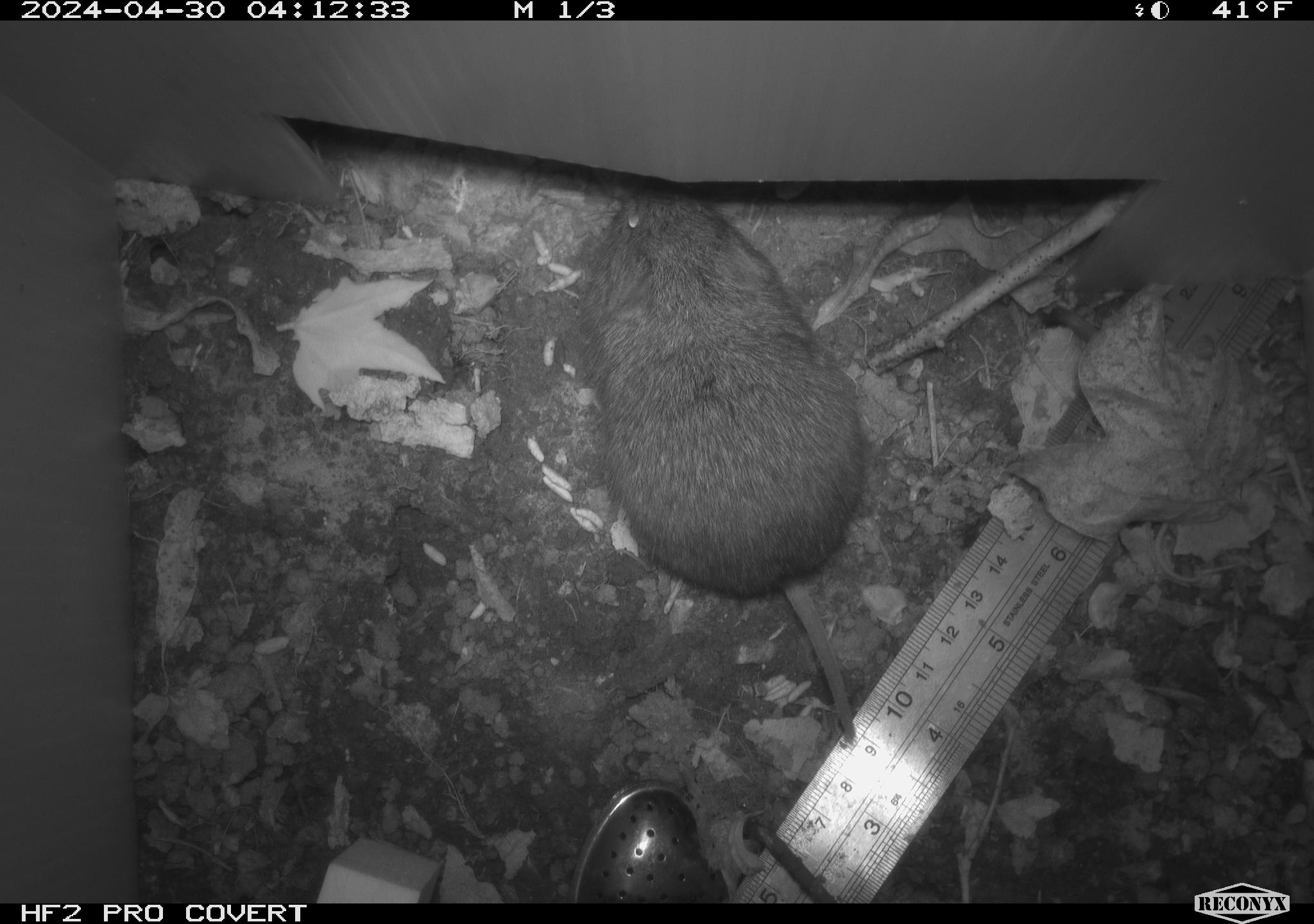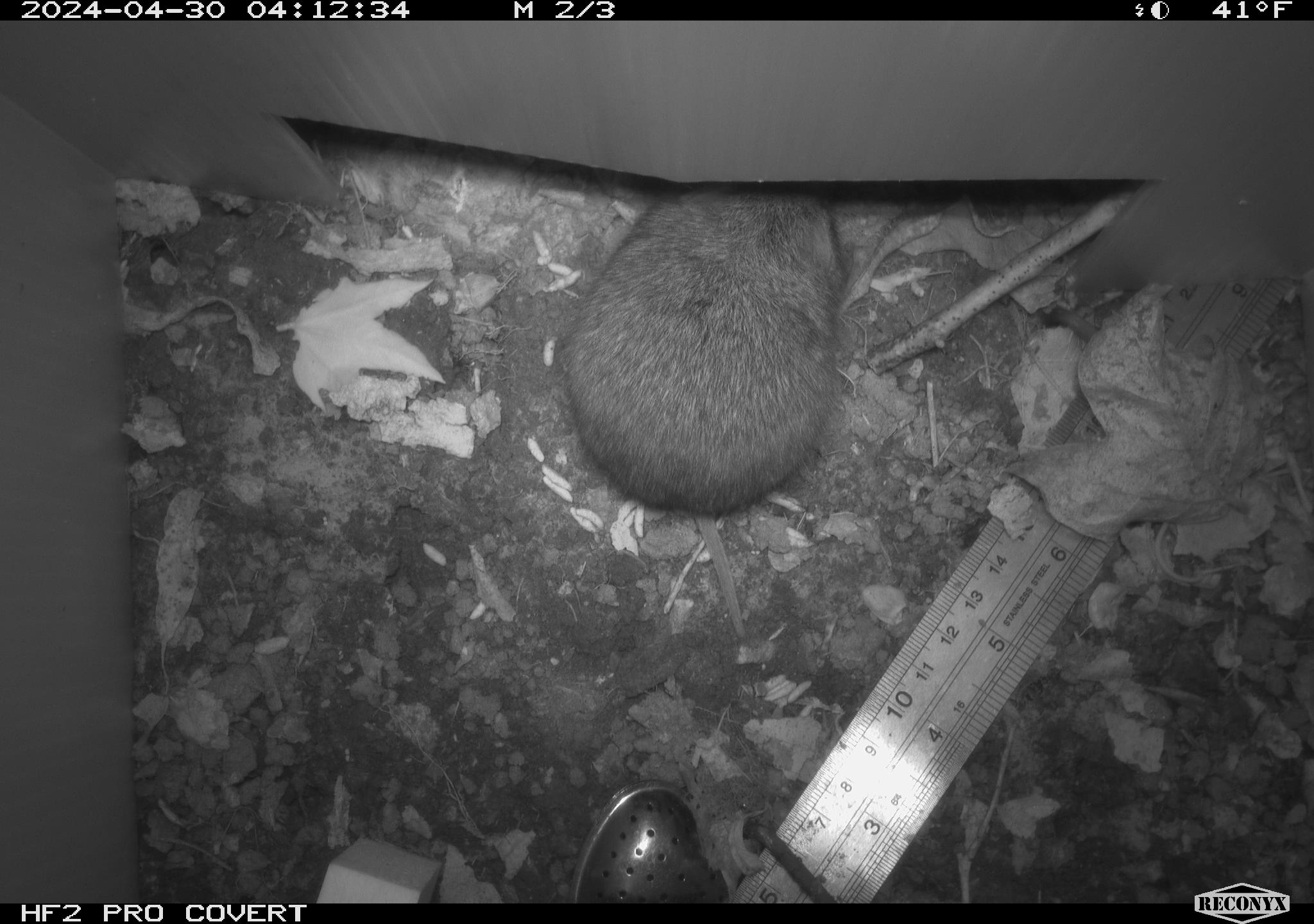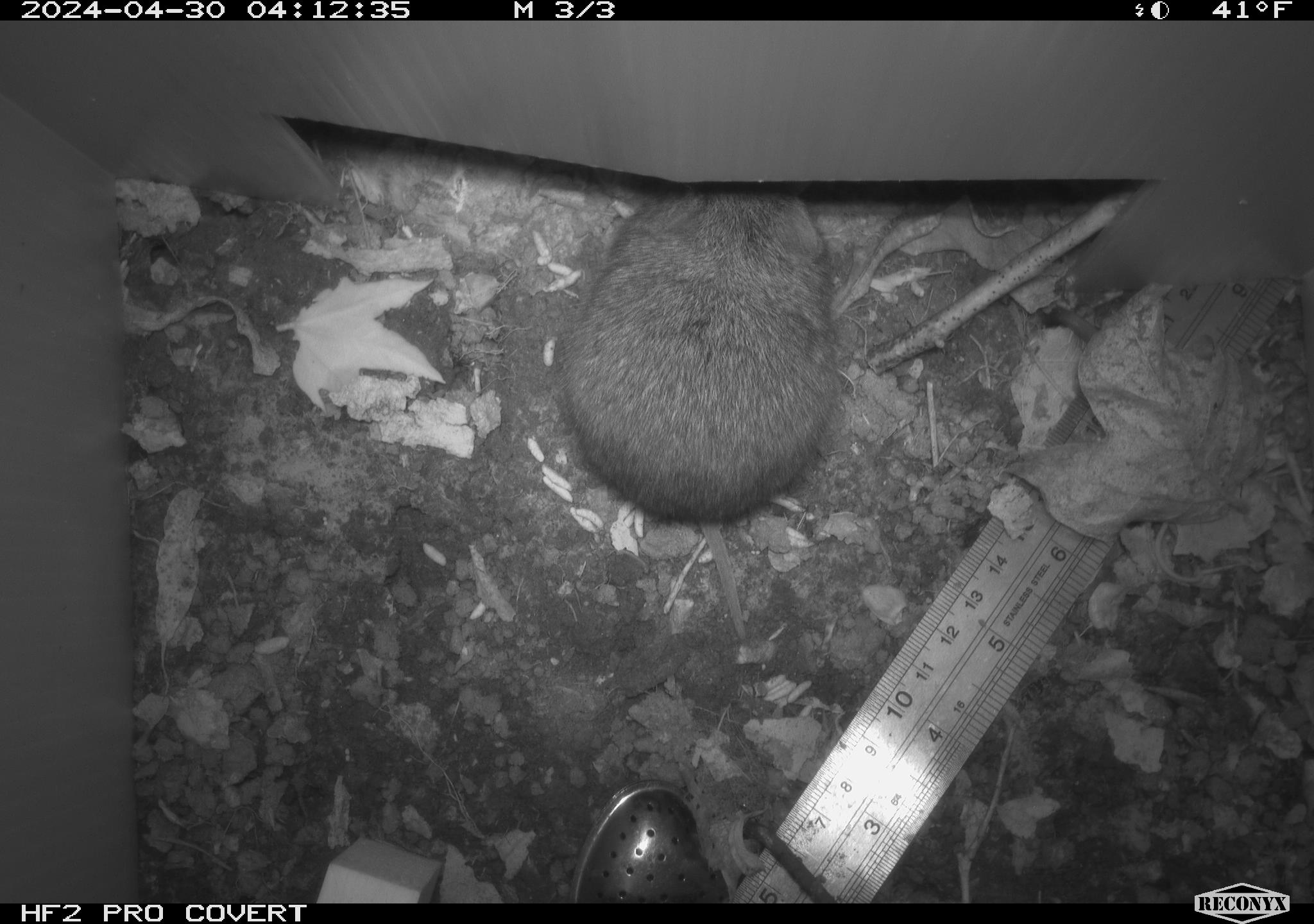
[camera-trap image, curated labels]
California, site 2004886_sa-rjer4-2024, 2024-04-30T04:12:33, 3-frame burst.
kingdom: Animalia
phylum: Chordata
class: Mammalia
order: Rodentia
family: Cricetidae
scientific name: Arvicolinae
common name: voles, lemmings, and muskrats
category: arvicolinae subfamily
Arvicolinae subfamily (voles, lemmings, and muskrats) (Arvicolinae).